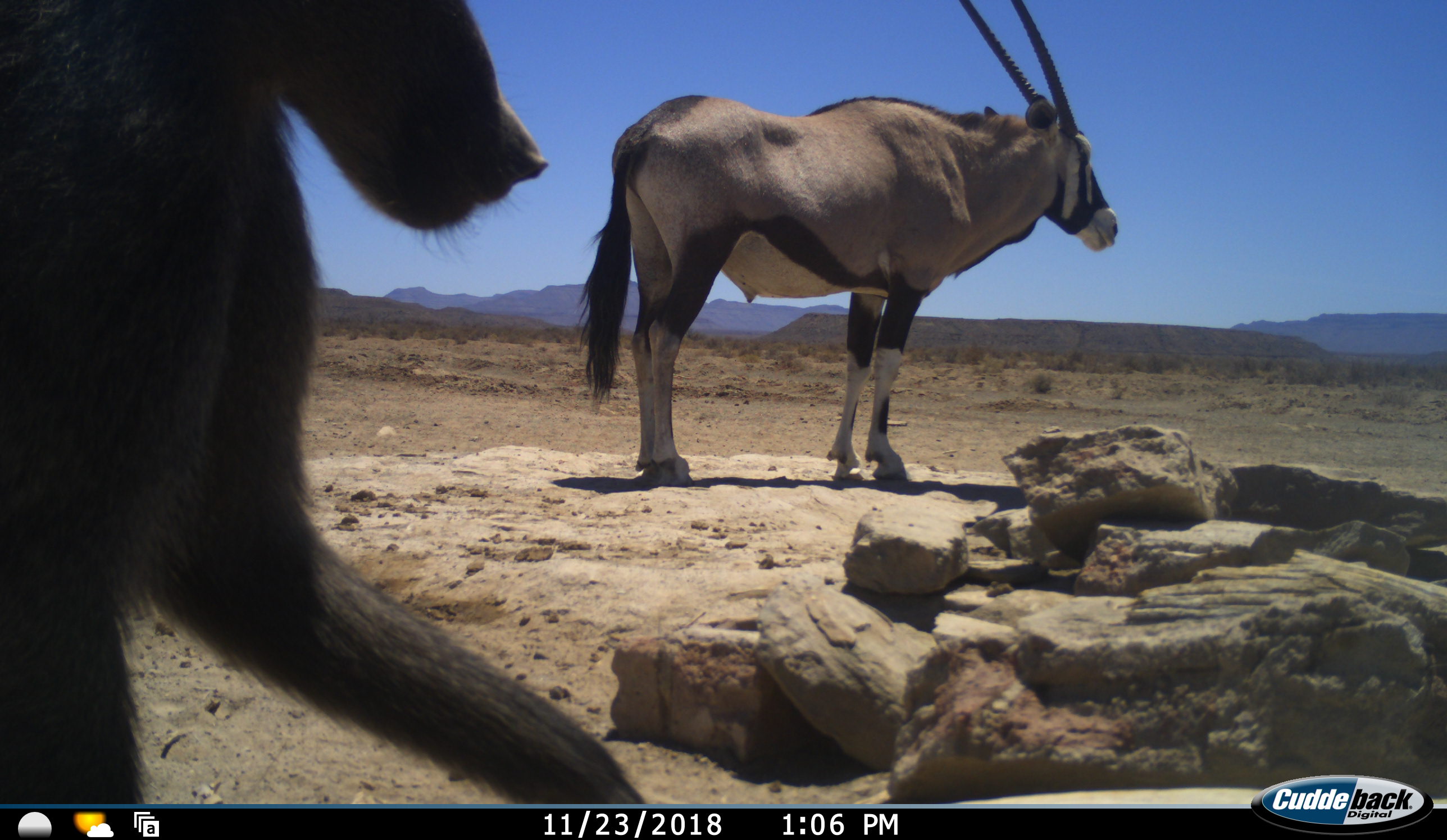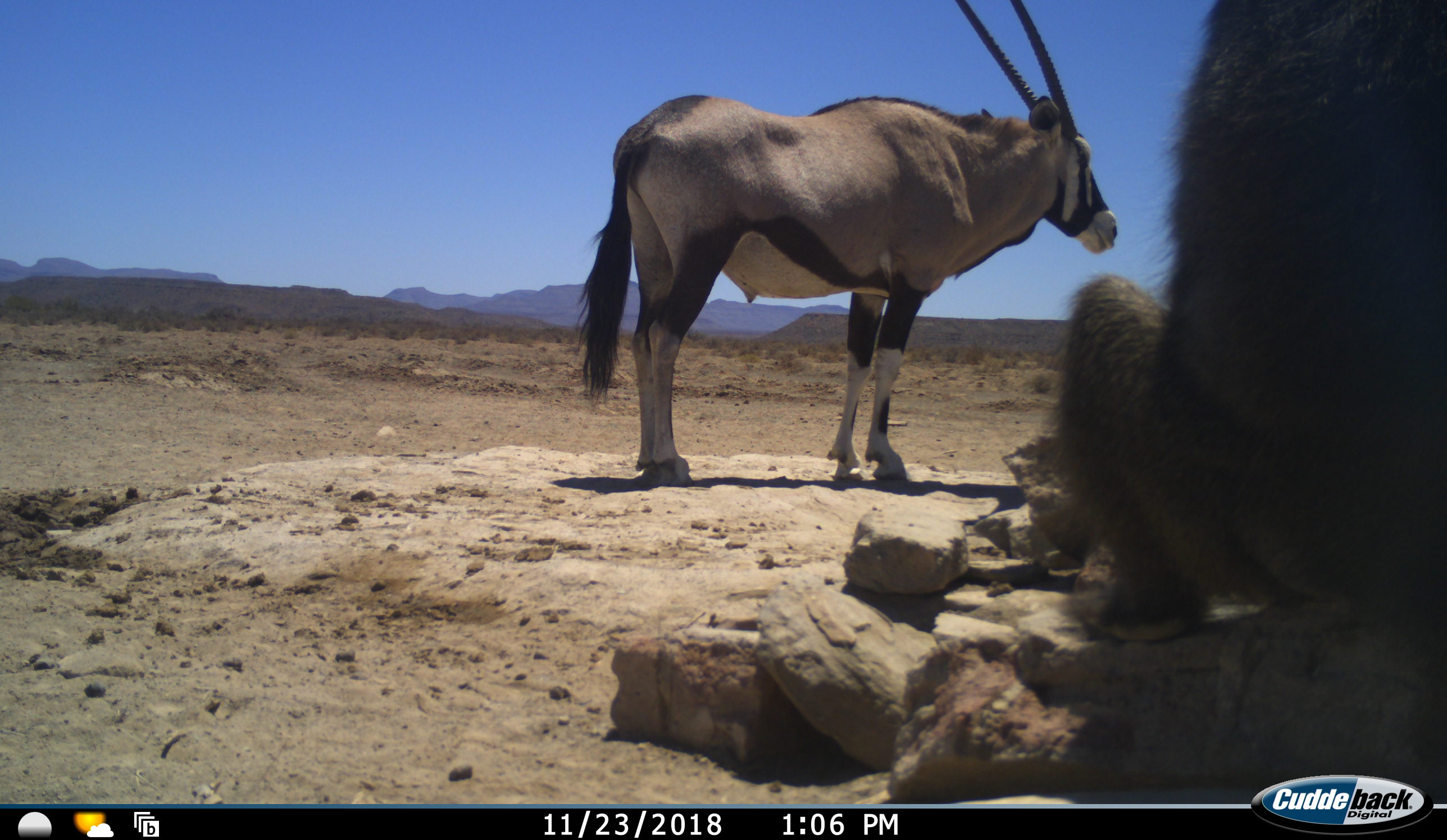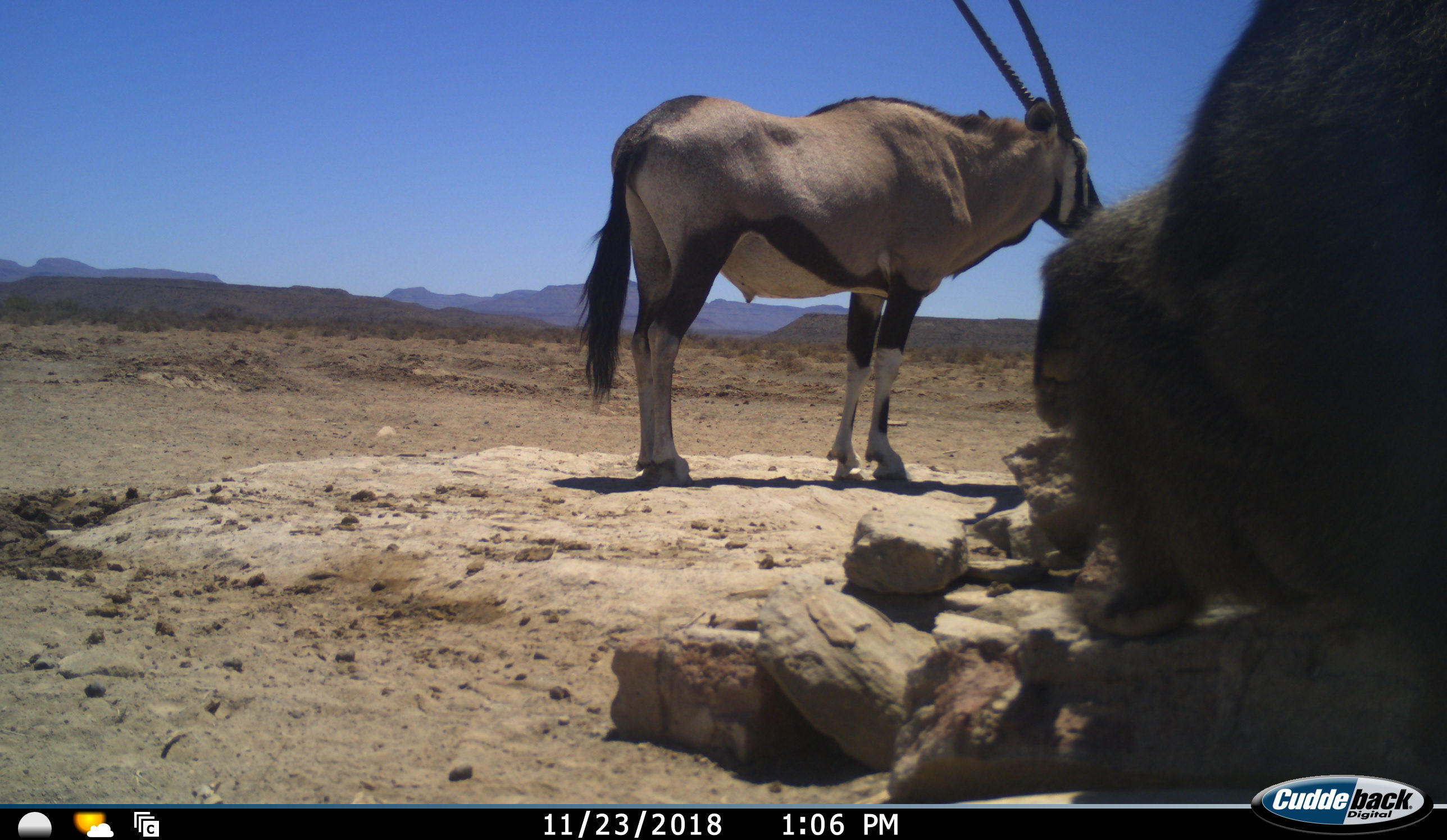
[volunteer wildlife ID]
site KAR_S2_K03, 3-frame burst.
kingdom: Animalia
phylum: Chordata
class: Mammalia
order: Primates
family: Cercopithecidae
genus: Papio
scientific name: Papio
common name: baboon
Baboon (Papio), count 1. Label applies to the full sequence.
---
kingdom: Animalia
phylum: Chordata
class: Mammalia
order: Artiodactyla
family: Bovidae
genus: Oryx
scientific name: Oryx gazella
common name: gemsbok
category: oryx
Oryx (gemsbok) (Oryx gazella), count 1. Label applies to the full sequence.